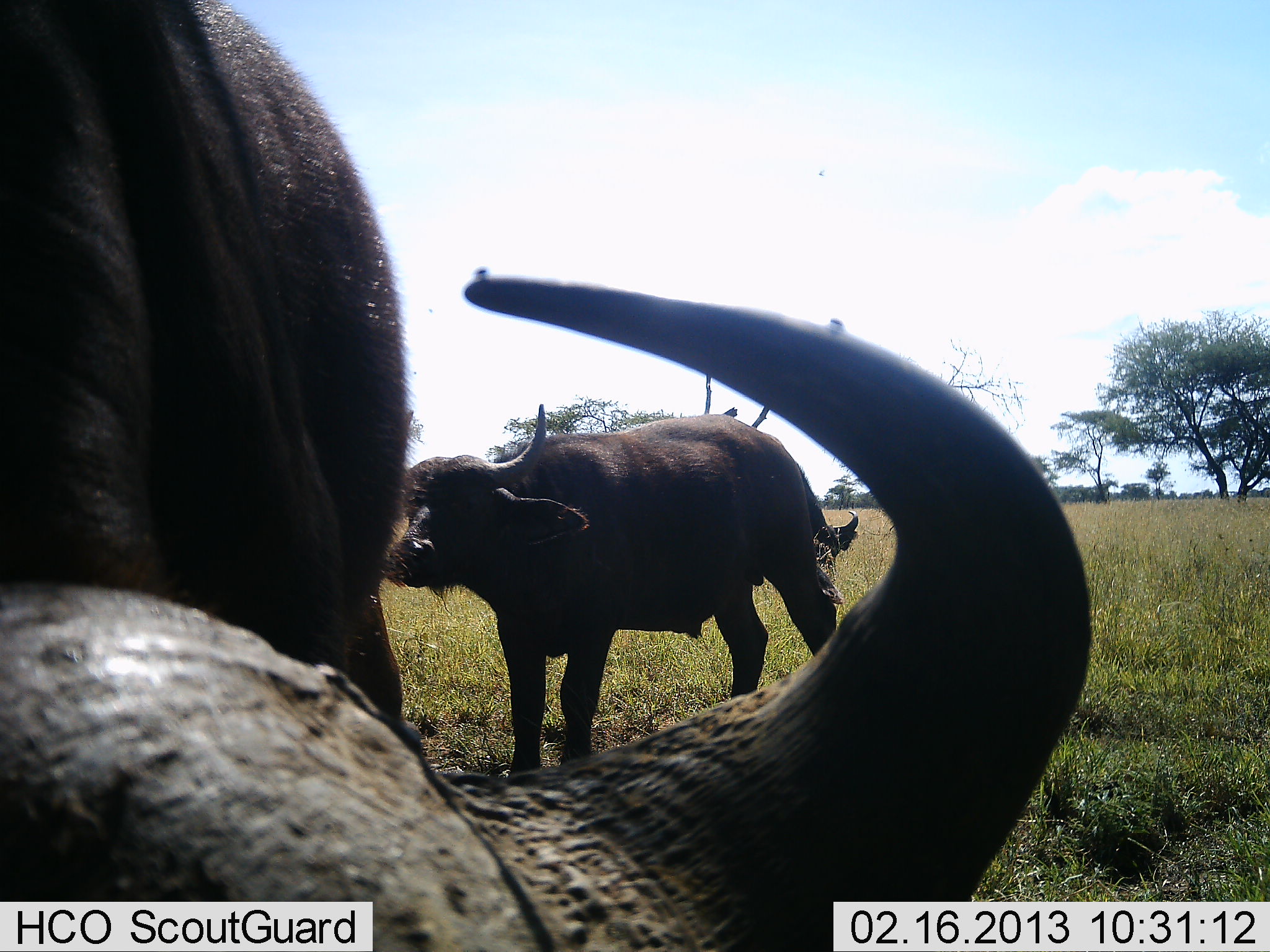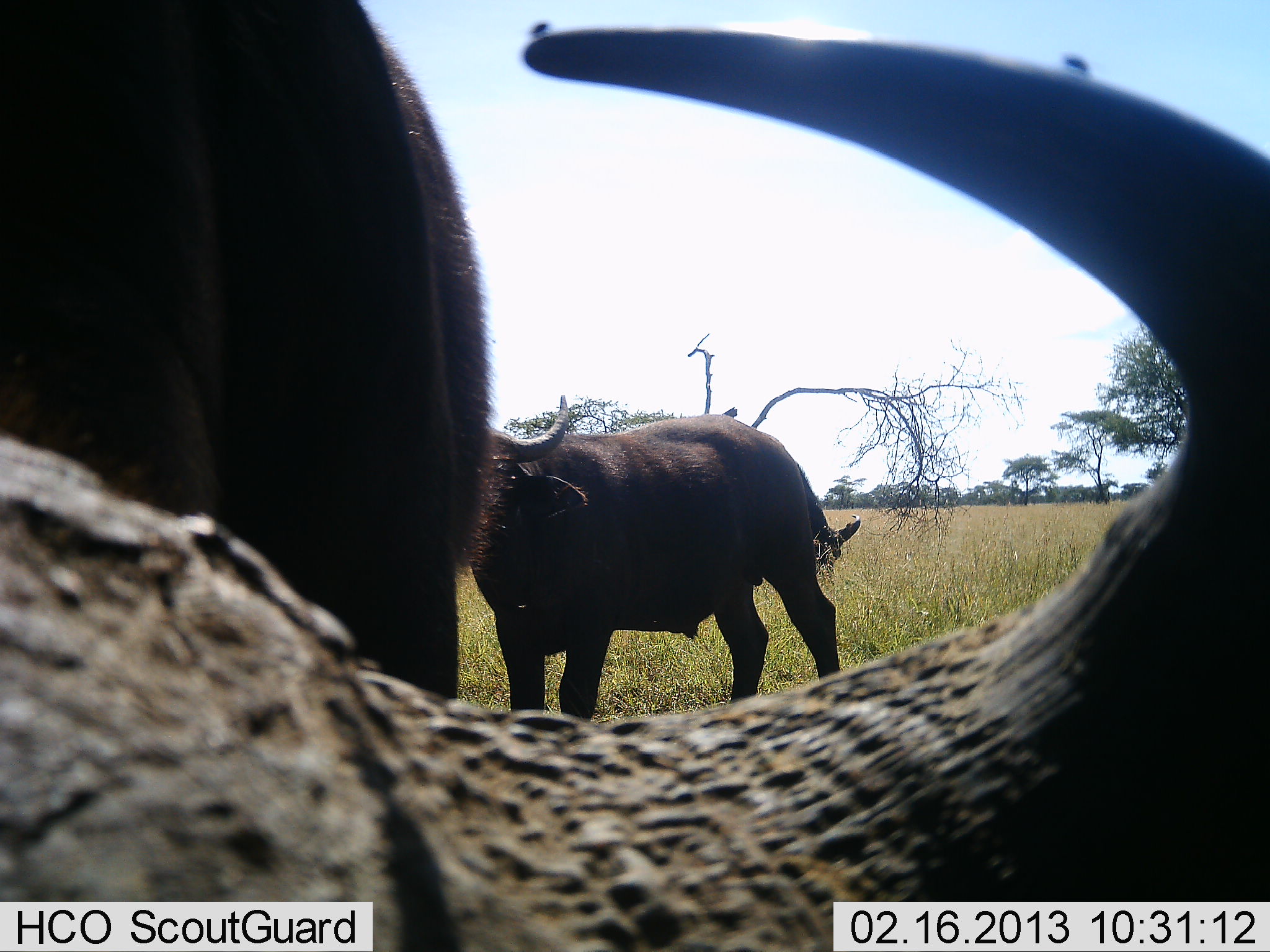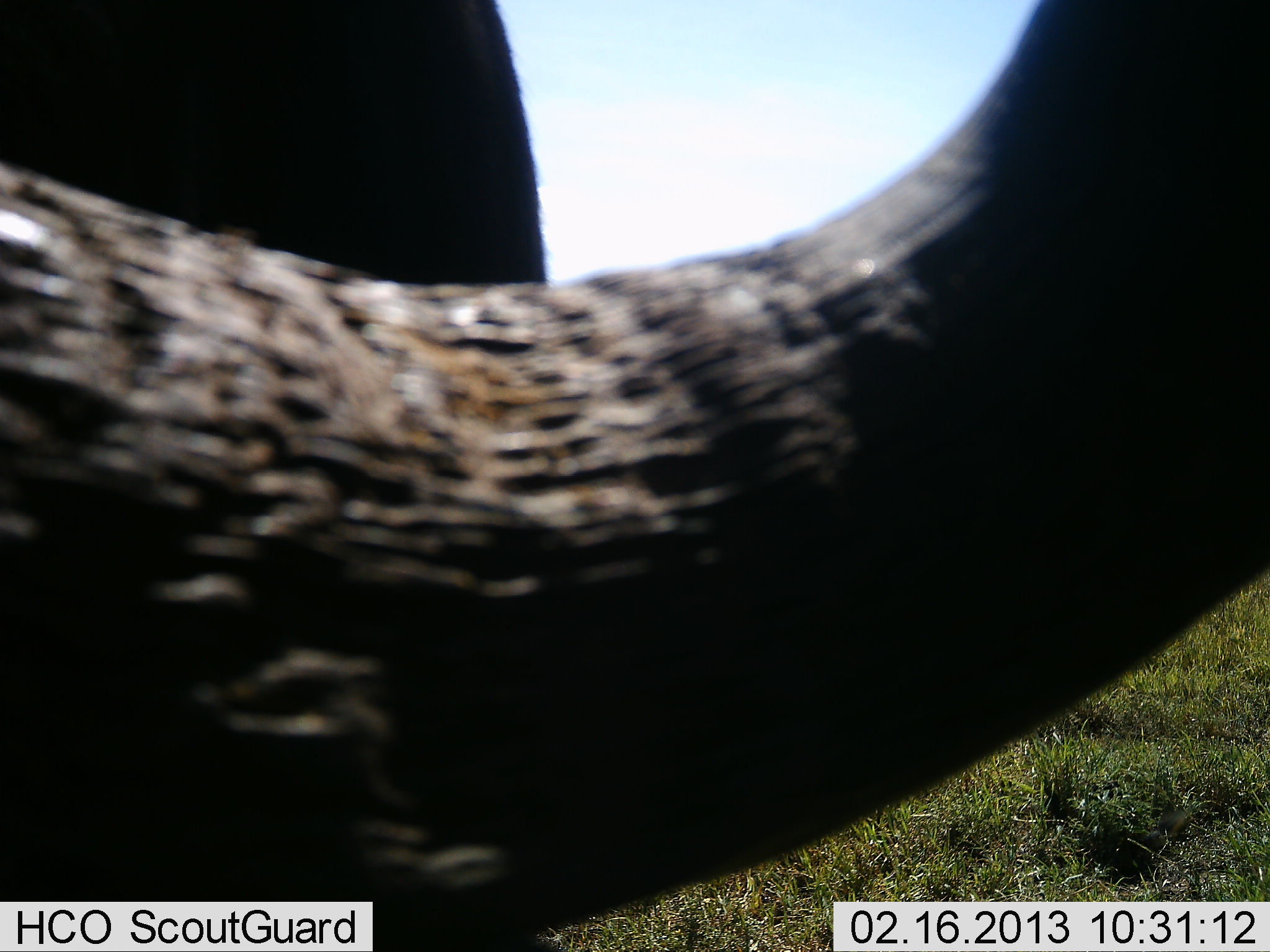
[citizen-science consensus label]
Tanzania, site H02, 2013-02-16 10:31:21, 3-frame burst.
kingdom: Animalia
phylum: Chordata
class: Mammalia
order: Artiodactyla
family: Bovidae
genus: Syncerus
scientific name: Syncerus caffer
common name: cape buffalo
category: buffalo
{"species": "buffalo (cape buffalo) (Syncerus caffer)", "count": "2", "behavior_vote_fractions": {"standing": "75%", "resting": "6%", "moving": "6%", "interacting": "12%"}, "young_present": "6%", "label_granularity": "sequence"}